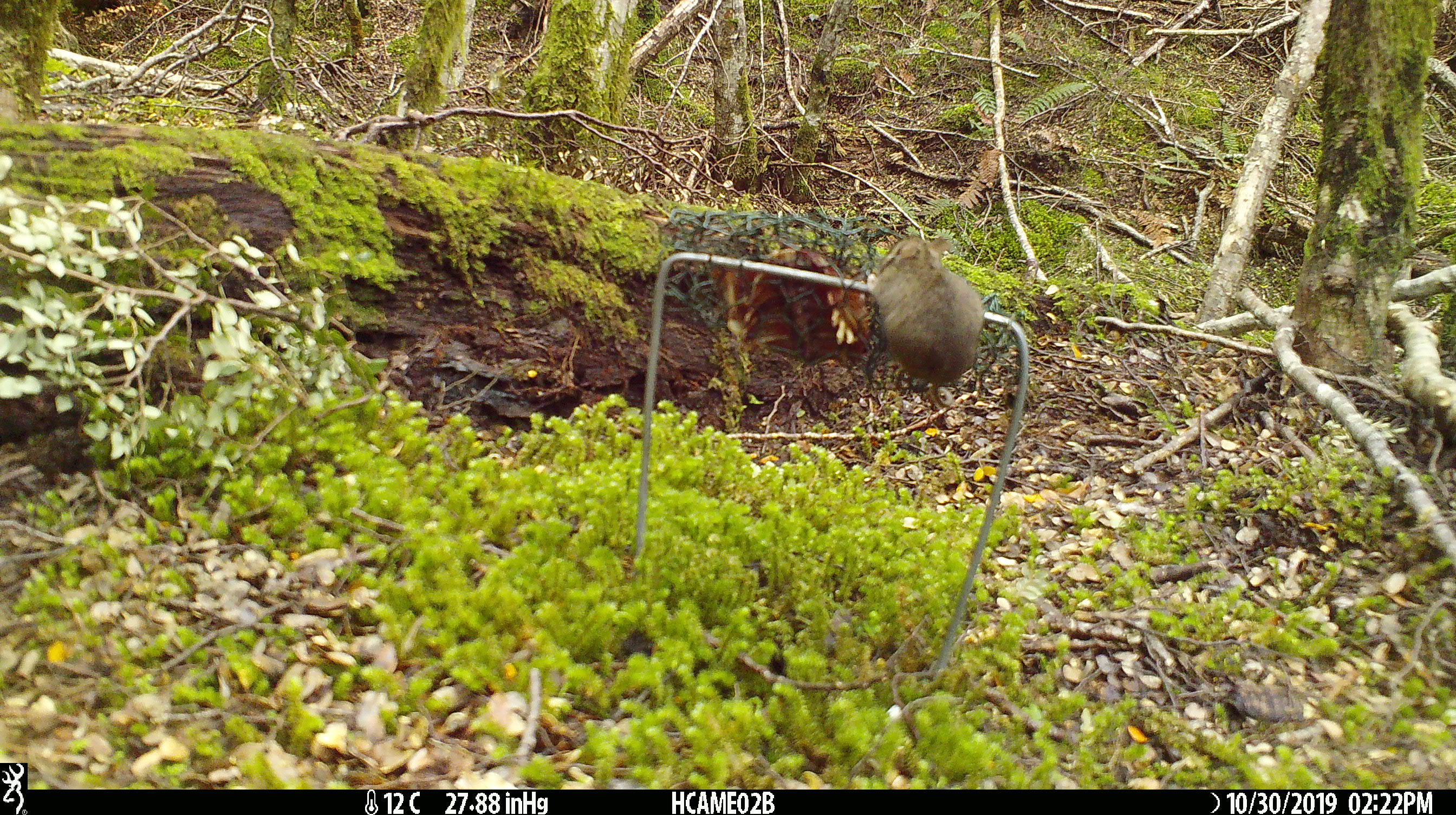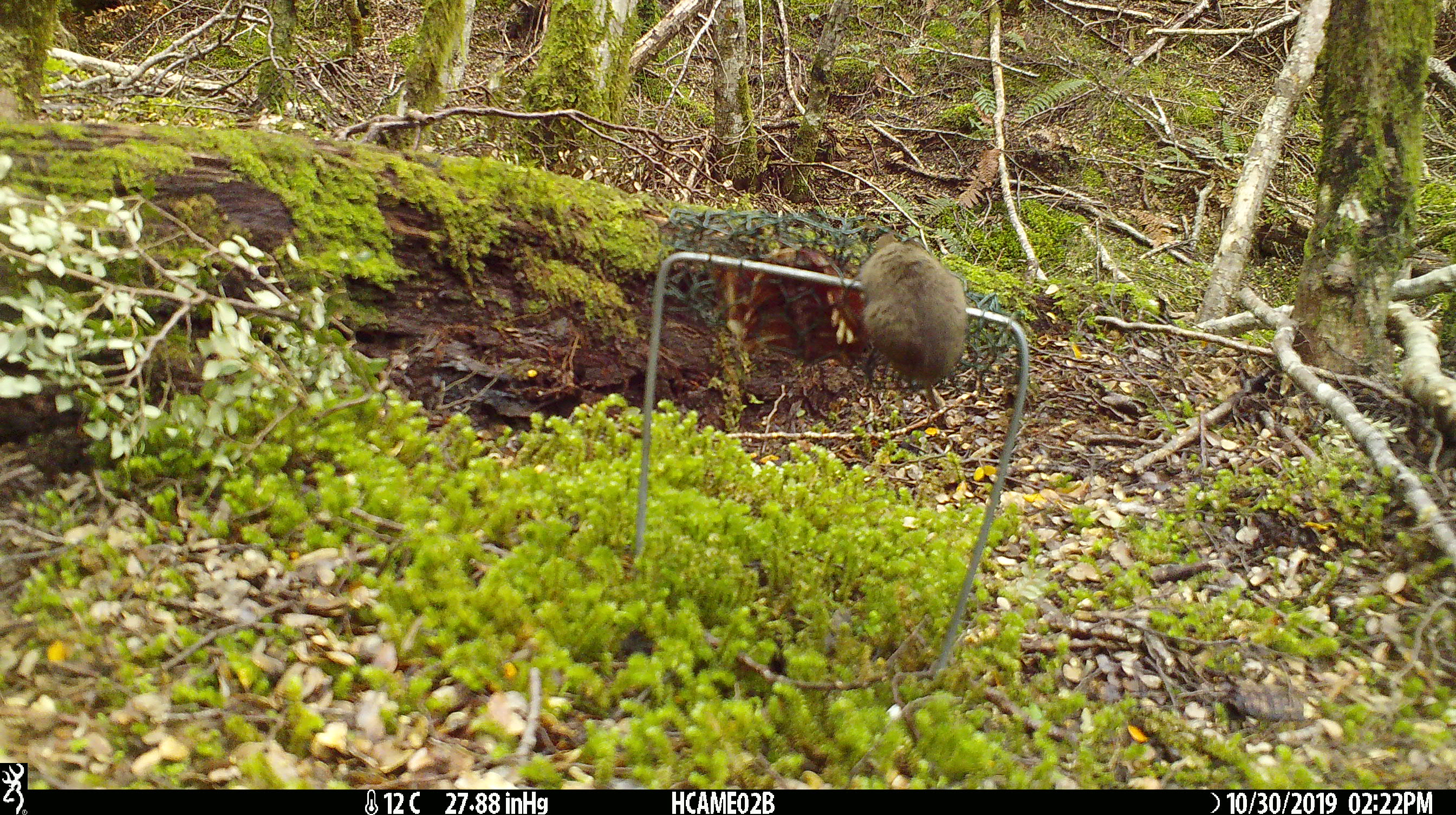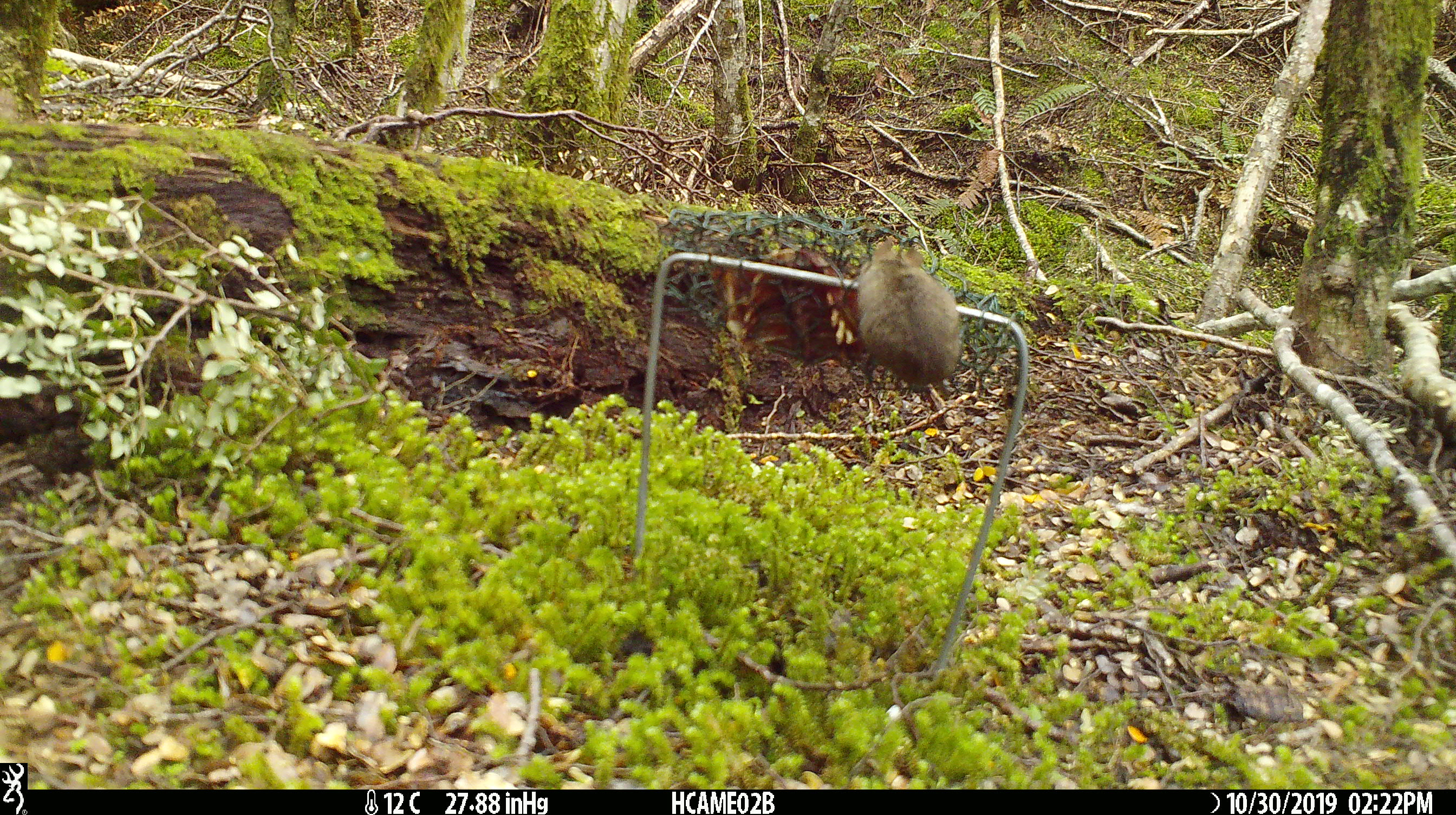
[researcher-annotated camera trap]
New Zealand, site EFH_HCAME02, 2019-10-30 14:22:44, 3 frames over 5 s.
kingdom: Animalia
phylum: Chordata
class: Mammalia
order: Rodentia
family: Muridae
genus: Mus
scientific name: Mus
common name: mouse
Mouse (Mus).